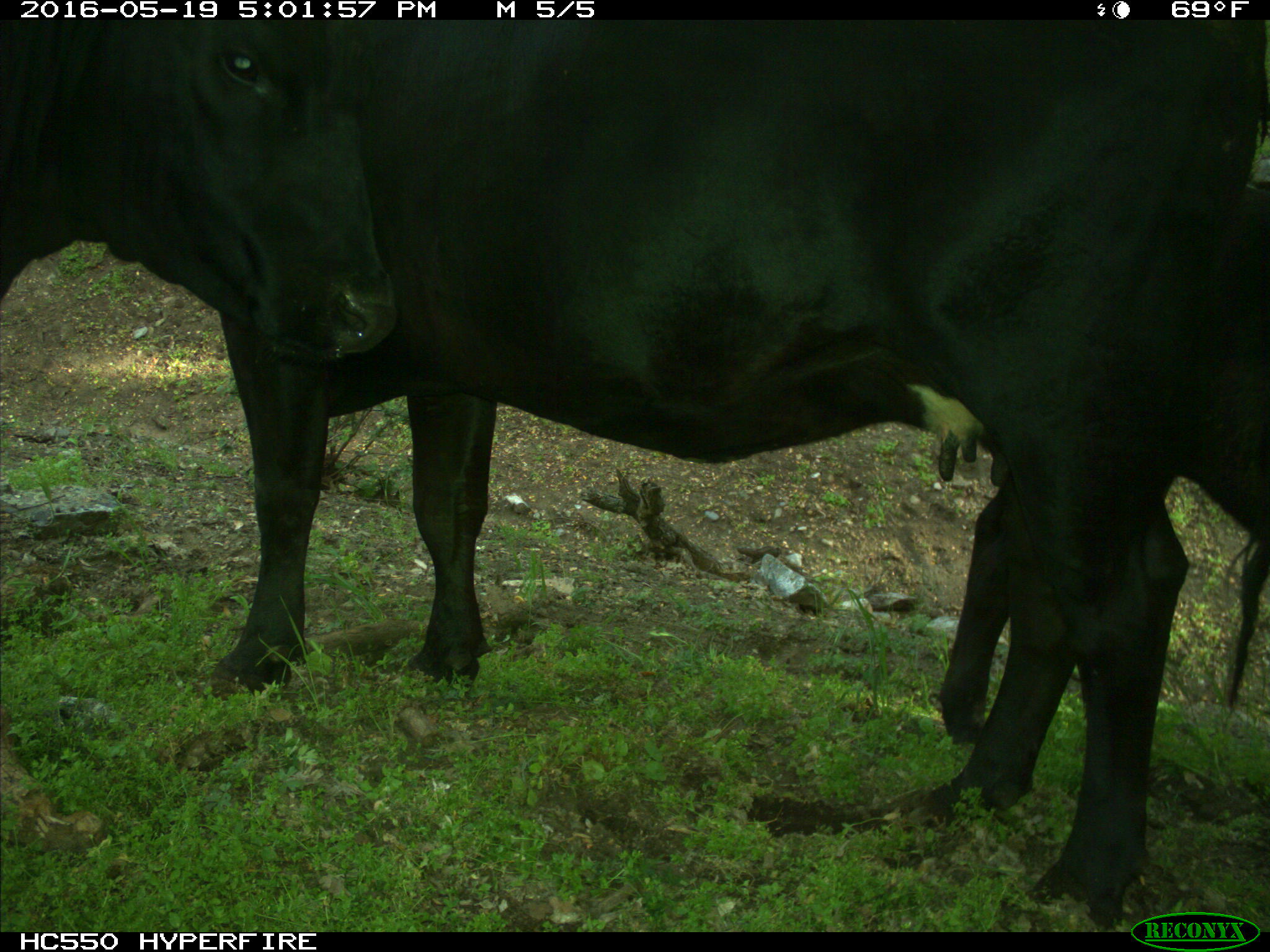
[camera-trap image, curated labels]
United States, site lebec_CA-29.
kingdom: Animalia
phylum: Chordata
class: Mammalia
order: Artiodactyla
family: Bovidae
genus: Bos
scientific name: Bos taurus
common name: domestic cow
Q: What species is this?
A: Bos taurus (domestic cow).